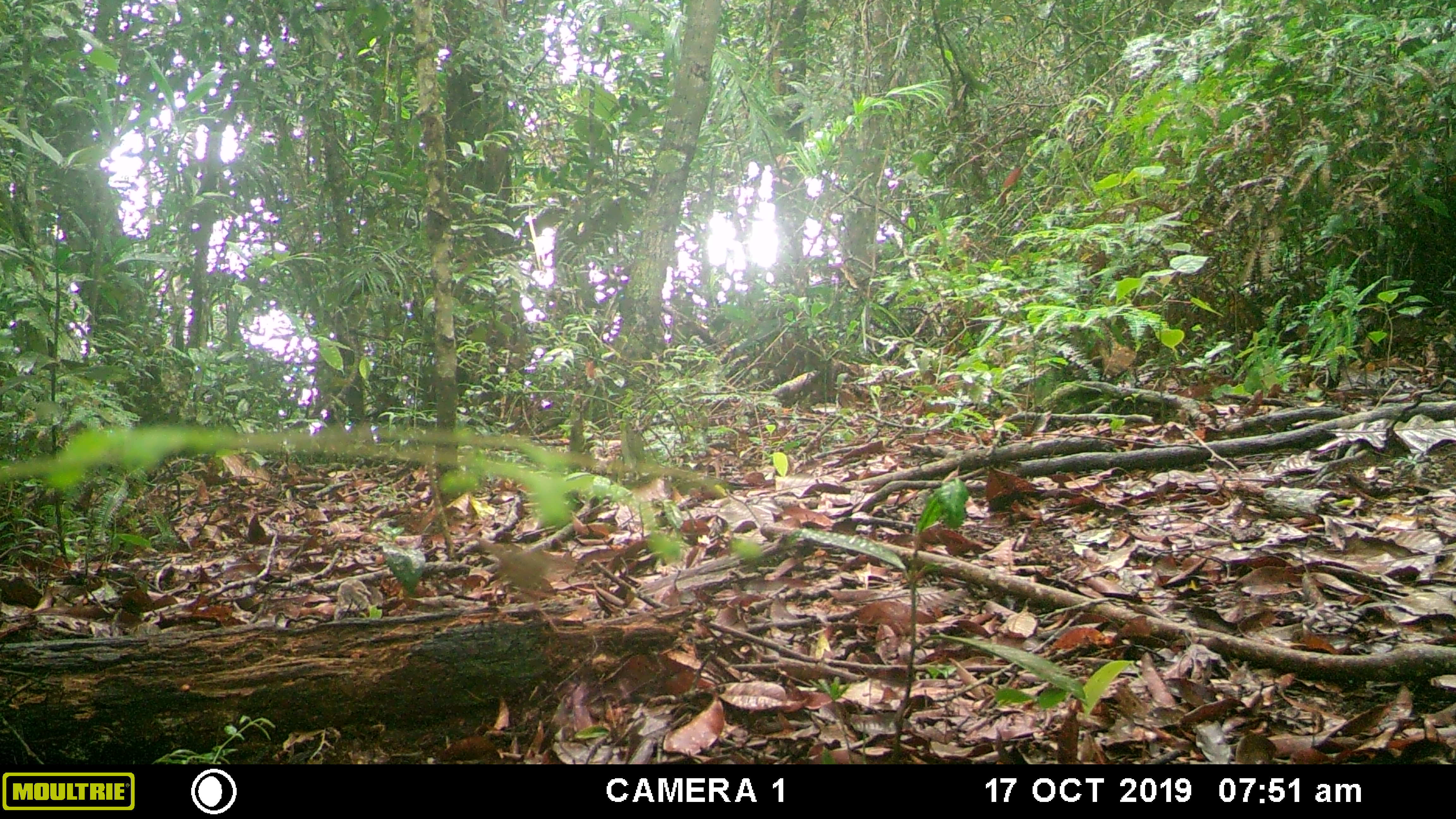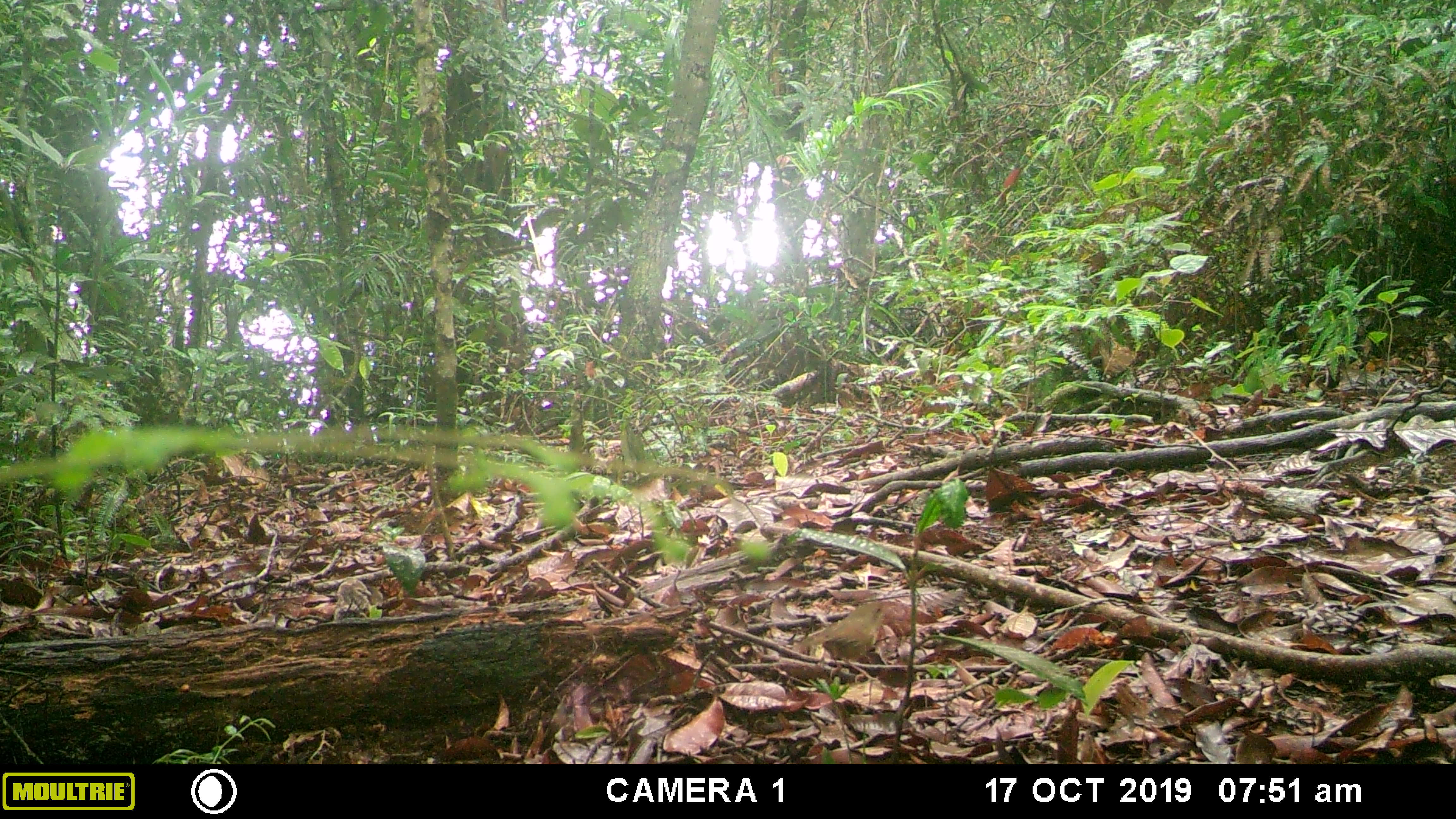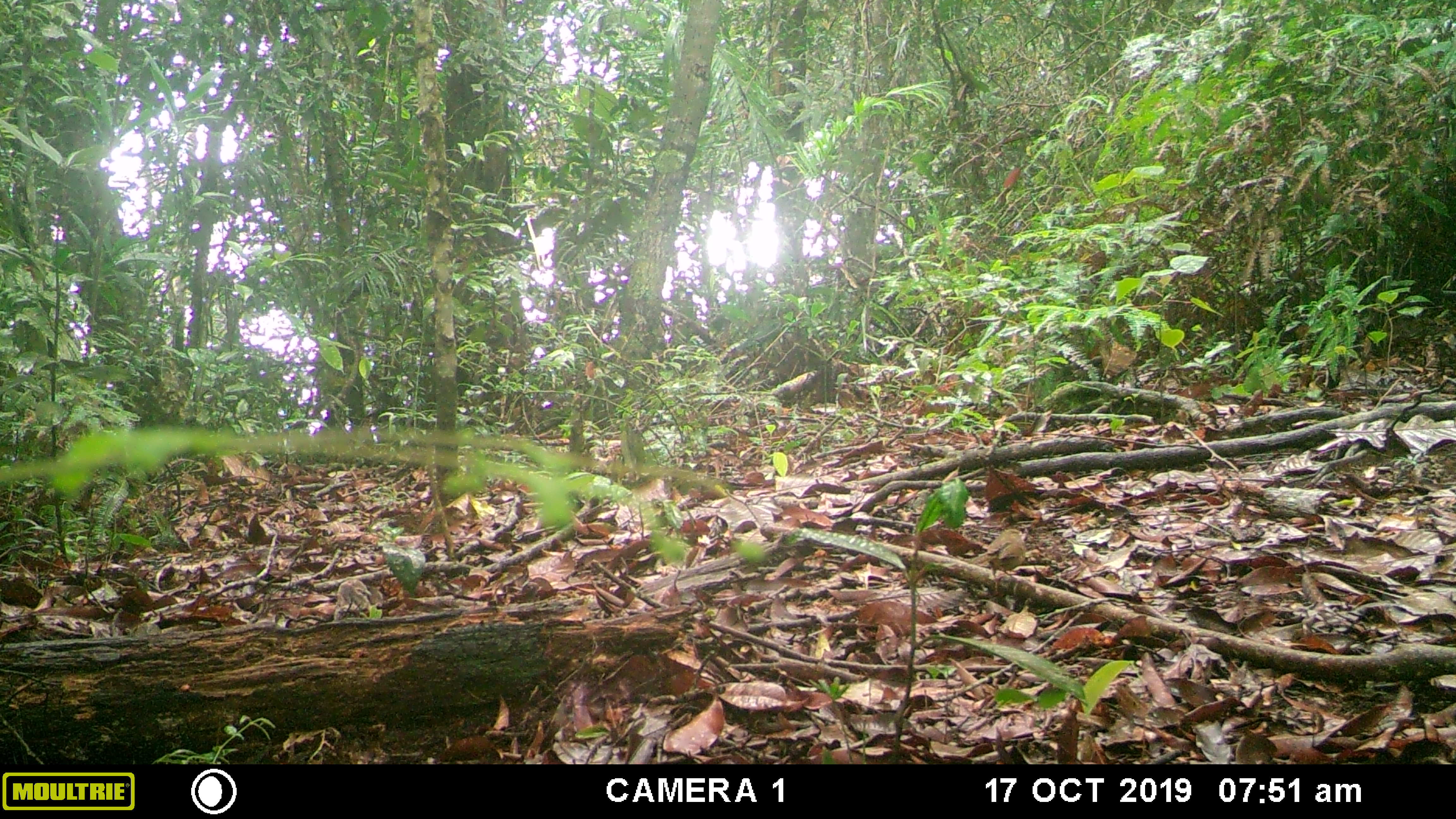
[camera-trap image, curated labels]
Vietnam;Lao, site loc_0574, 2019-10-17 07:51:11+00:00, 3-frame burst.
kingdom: Animalia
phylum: Chordata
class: Aves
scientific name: Aves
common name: bird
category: unidentified bird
Unidentified bird (bird) (Aves). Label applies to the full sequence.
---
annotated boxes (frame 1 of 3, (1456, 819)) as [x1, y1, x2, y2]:
unidentified bird: [475, 537, 577, 608]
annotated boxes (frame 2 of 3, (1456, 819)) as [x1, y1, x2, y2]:
unidentified bird: [789, 600, 895, 682]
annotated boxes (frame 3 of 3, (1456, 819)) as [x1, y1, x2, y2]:
unidentified bird: [966, 528, 1027, 592]